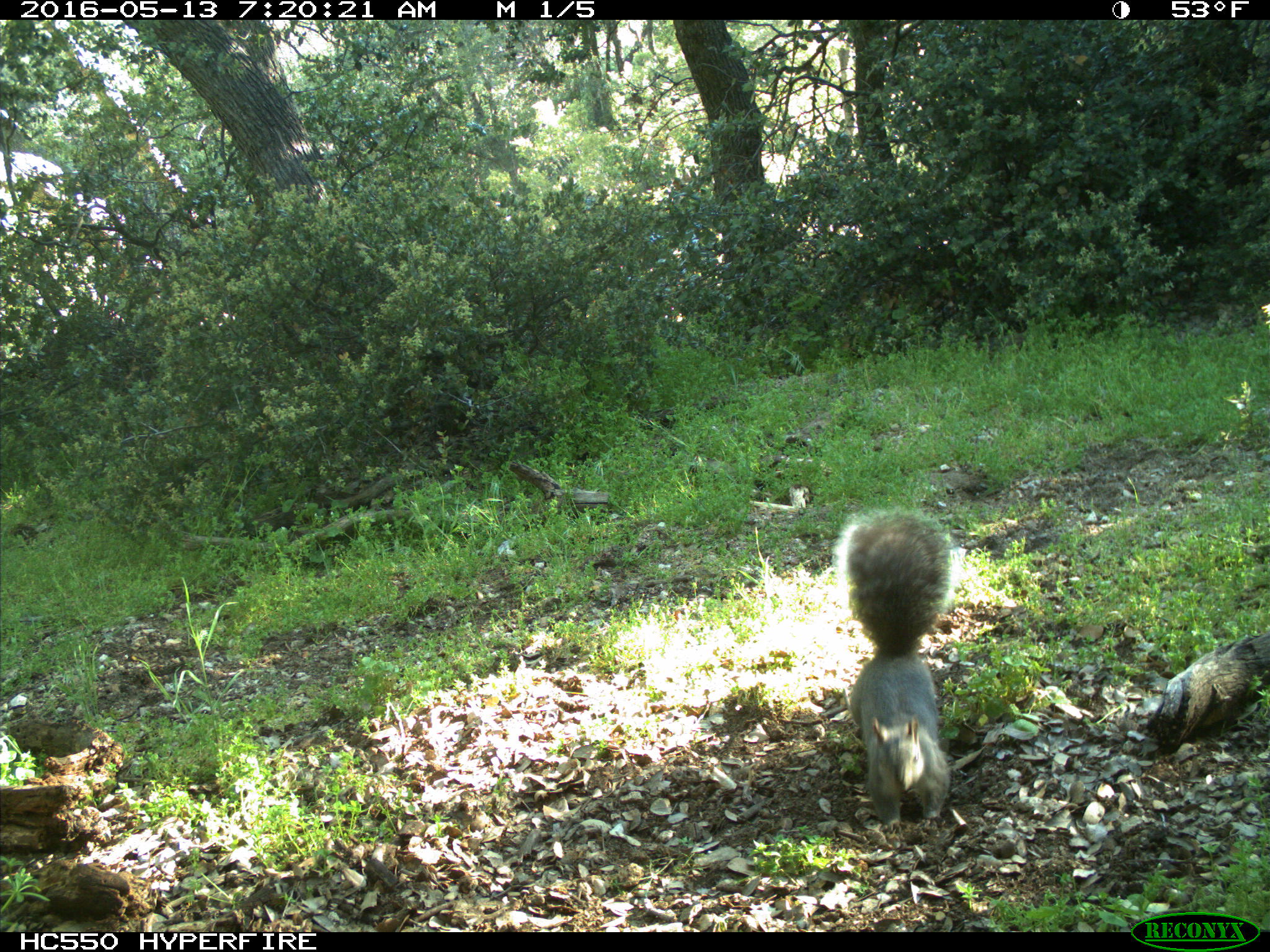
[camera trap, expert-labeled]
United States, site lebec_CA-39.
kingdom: Animalia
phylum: Chordata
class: Mammalia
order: Rodentia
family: Sciuridae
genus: Sciurus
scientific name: Sciurus carolinensis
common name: eastern gray squirrel